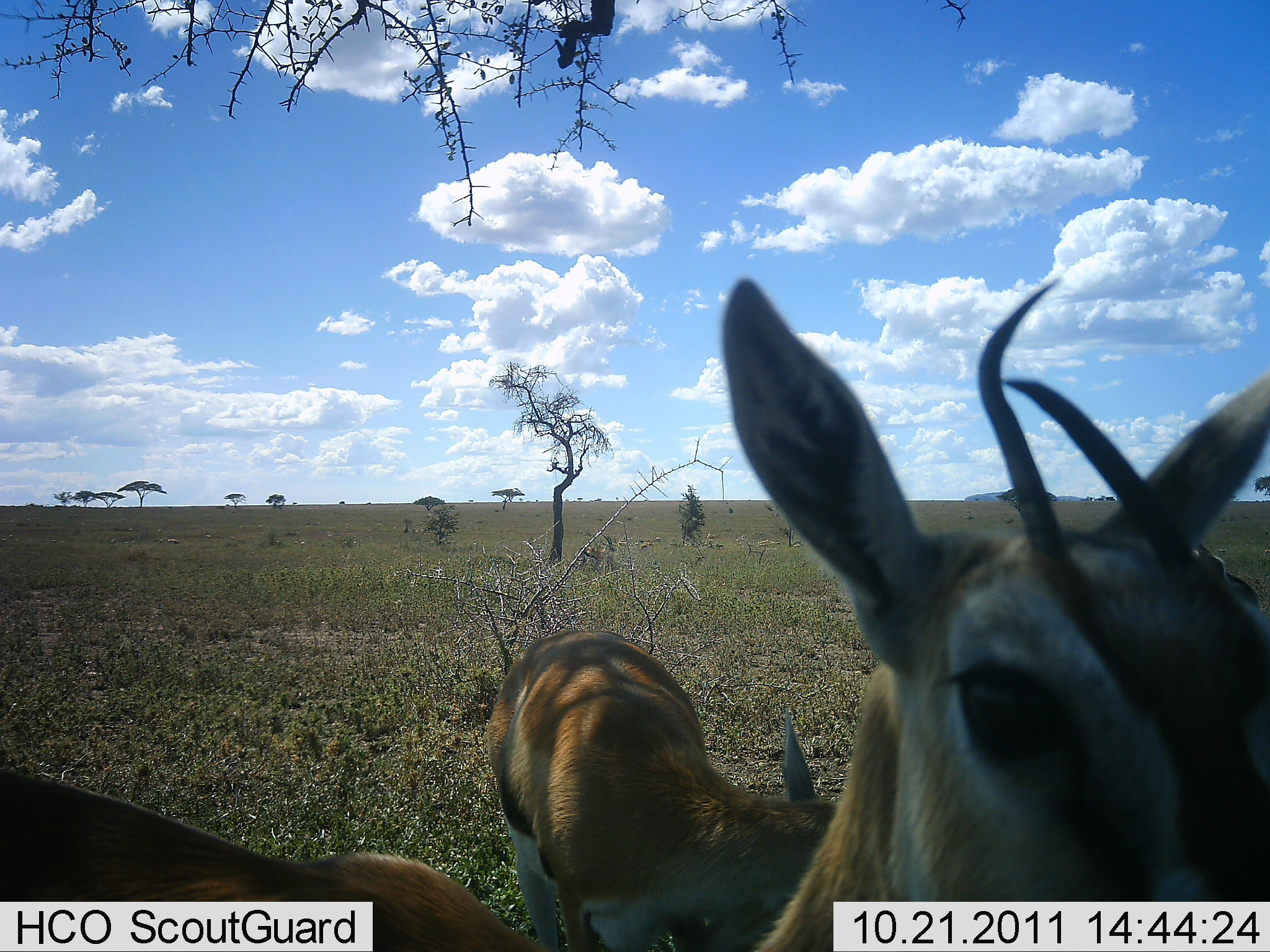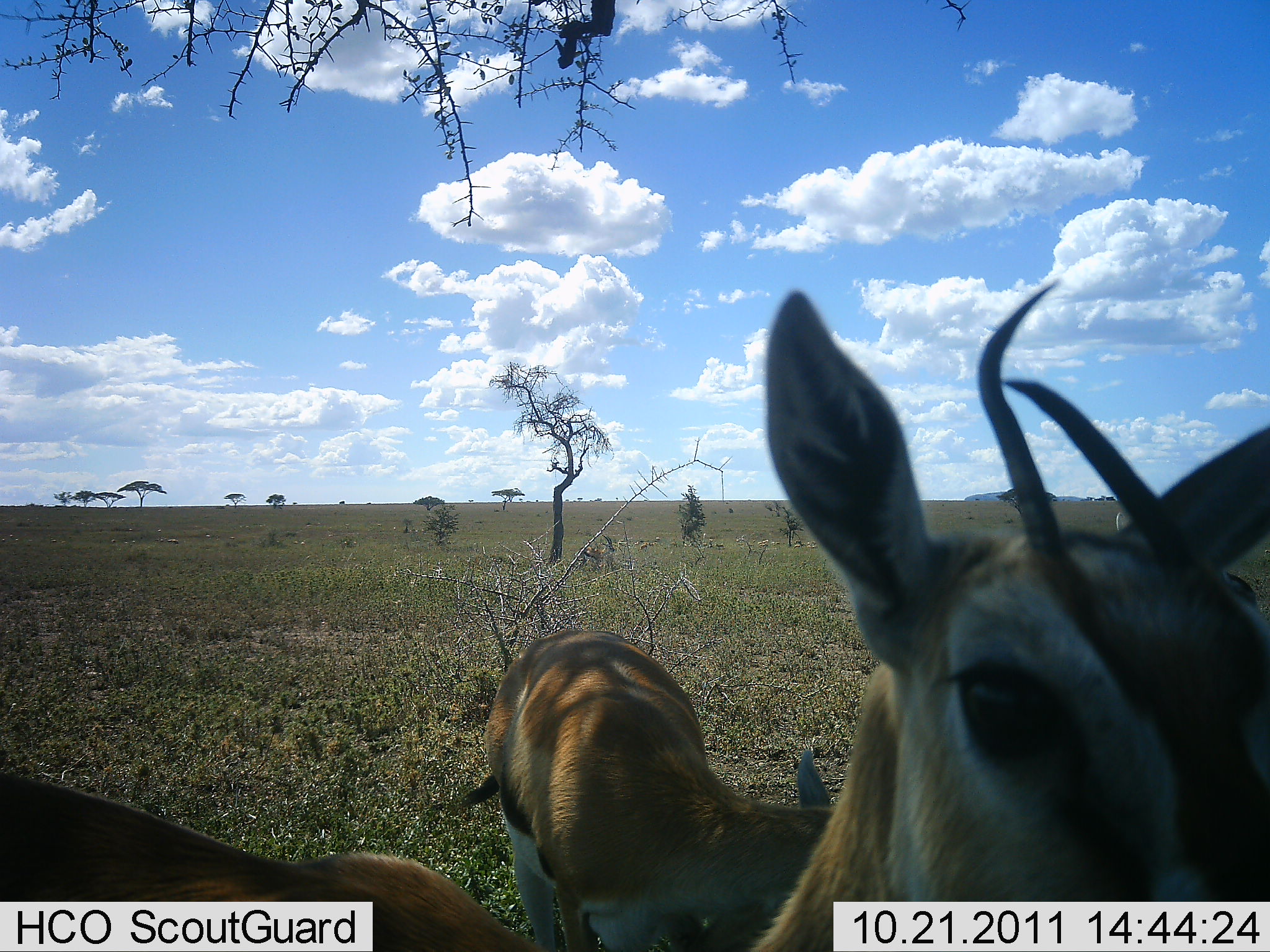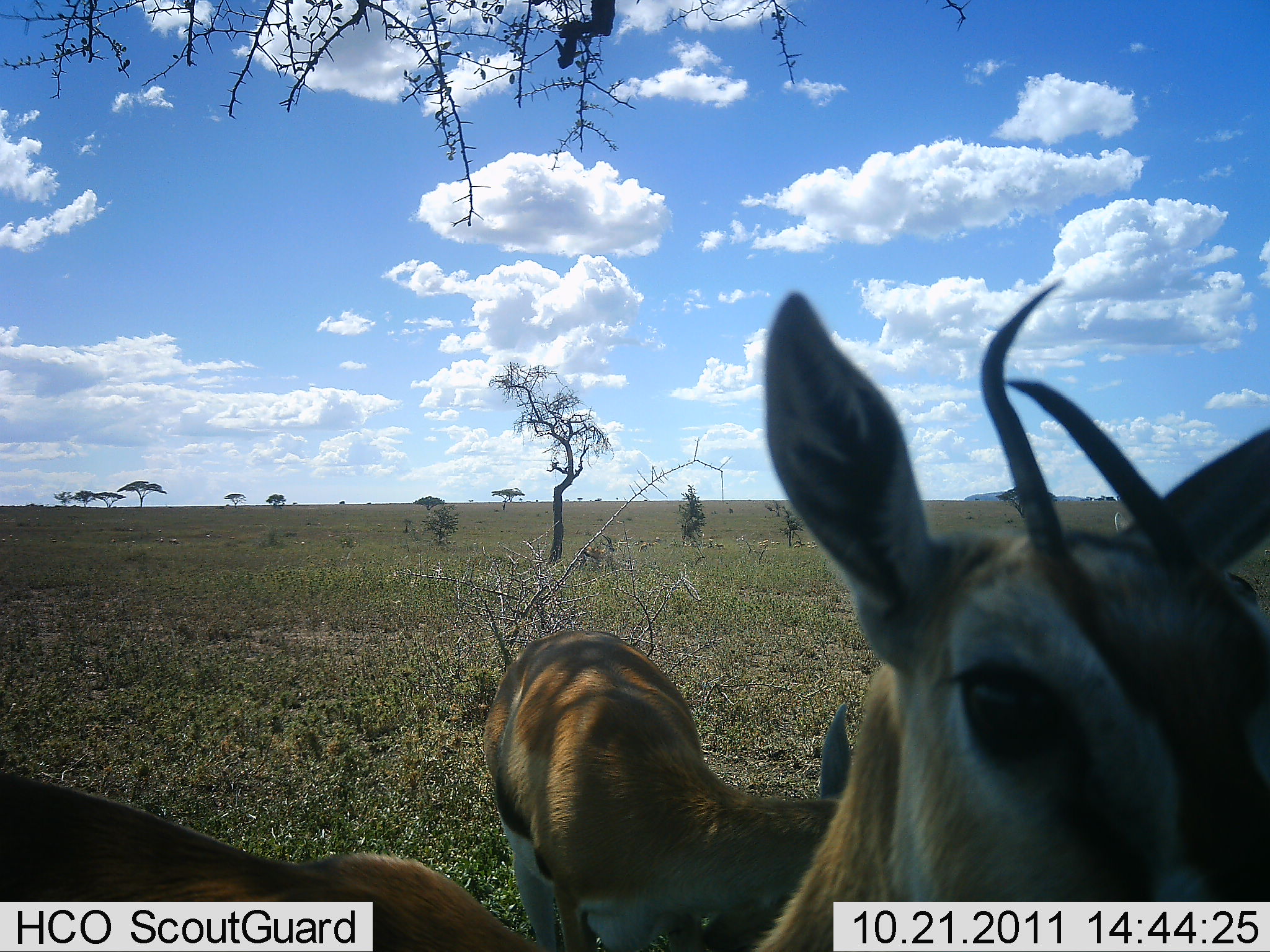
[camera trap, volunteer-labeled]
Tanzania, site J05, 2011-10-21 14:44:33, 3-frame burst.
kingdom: Animalia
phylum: Chordata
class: Mammalia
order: Artiodactyla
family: Bovidae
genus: Eudorcas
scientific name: Eudorcas thomsonii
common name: thomson's gazelle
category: gazellethomsons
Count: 3.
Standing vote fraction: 85%.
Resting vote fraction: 15%.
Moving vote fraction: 0%.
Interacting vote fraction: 8%.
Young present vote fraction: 0%.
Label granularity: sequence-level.